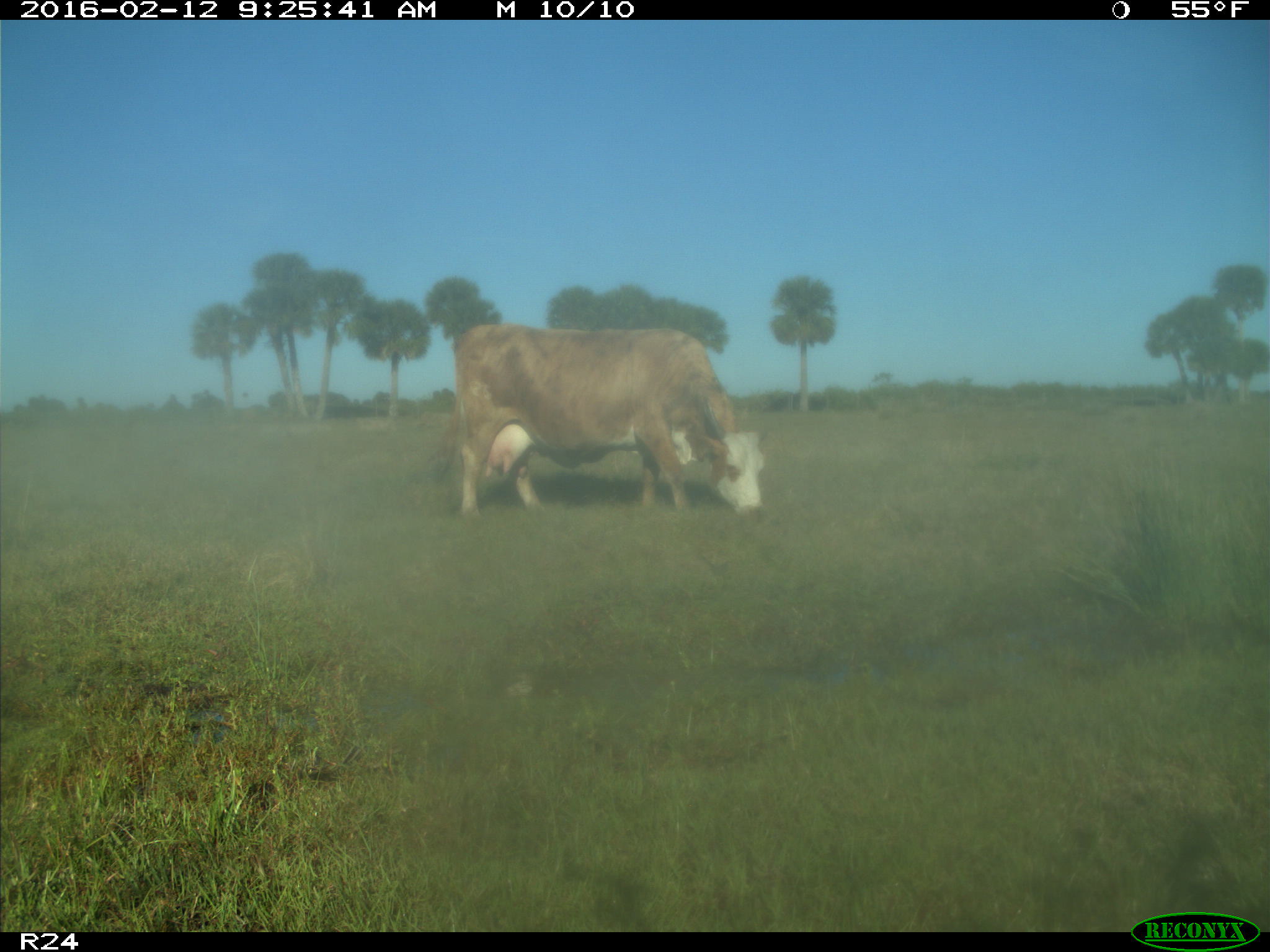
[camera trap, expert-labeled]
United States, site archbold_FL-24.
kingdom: Animalia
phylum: Chordata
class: Mammalia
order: Artiodactyla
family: Bovidae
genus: Bos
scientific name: Bos taurus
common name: domestic cow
Bos taurus (domestic cow).